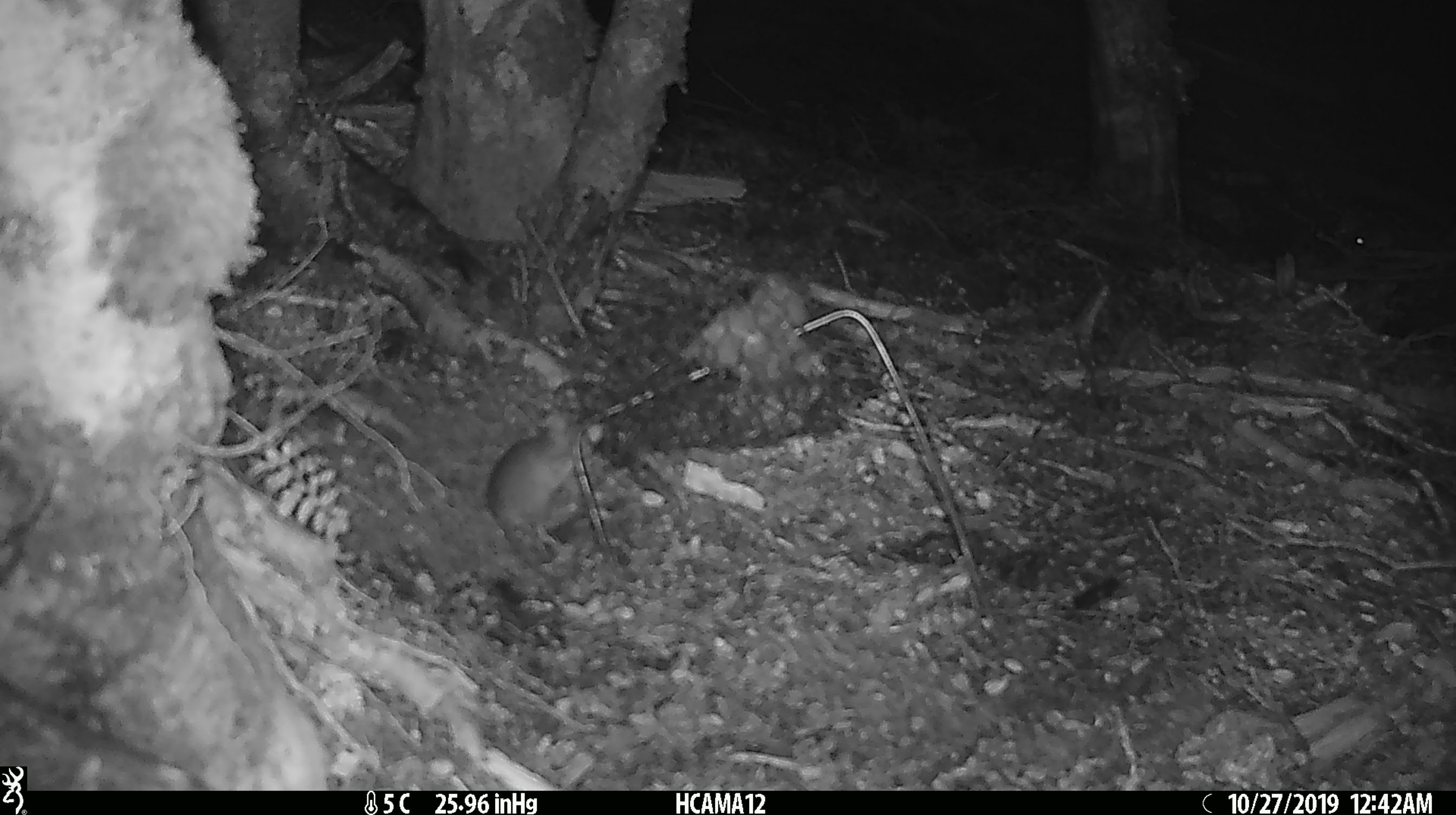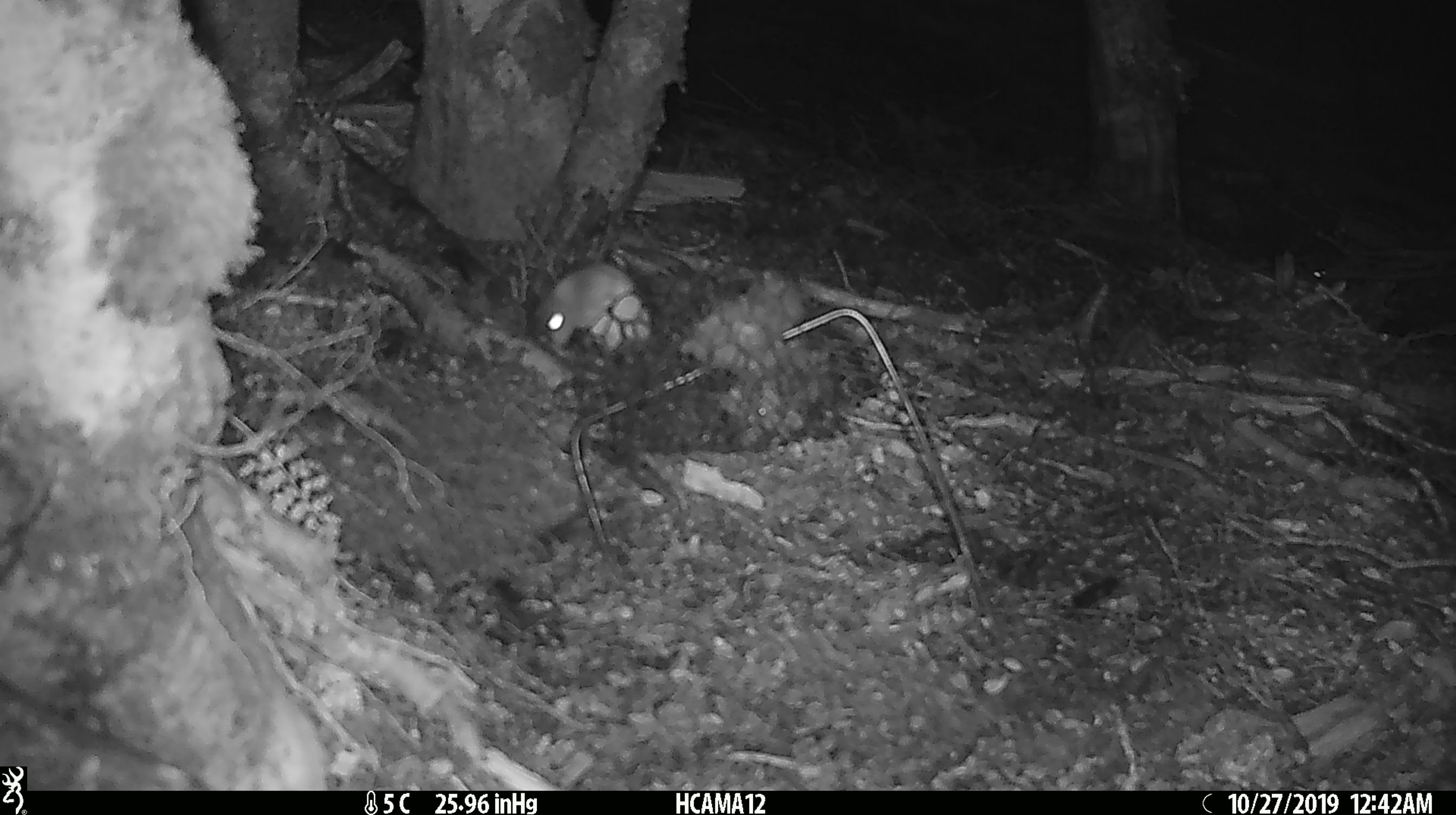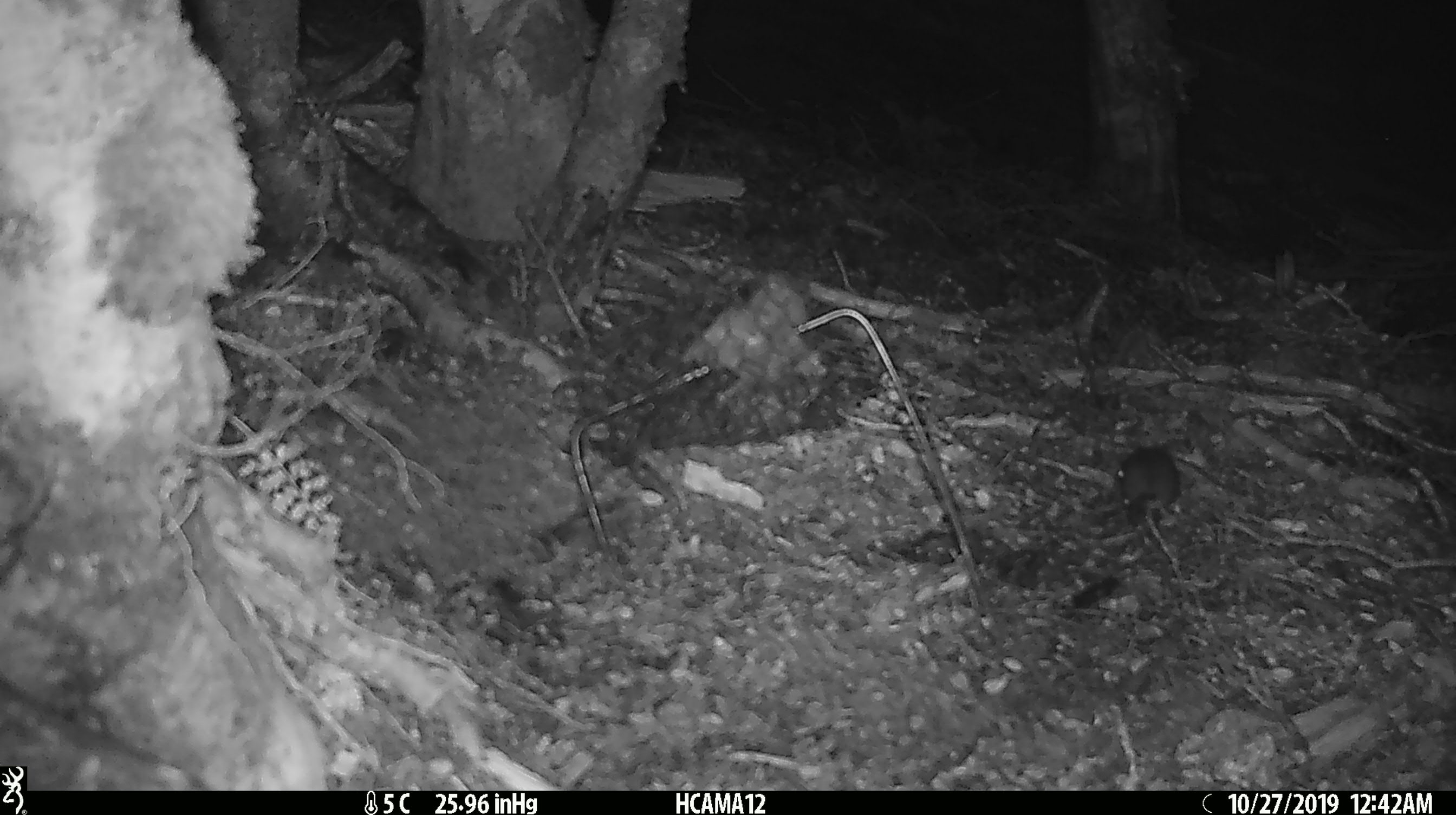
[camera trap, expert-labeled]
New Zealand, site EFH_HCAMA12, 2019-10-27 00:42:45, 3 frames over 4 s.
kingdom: Animalia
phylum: Chordata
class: Mammalia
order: Rodentia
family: Muridae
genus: Mus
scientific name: Mus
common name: mouse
Mouse (Mus).